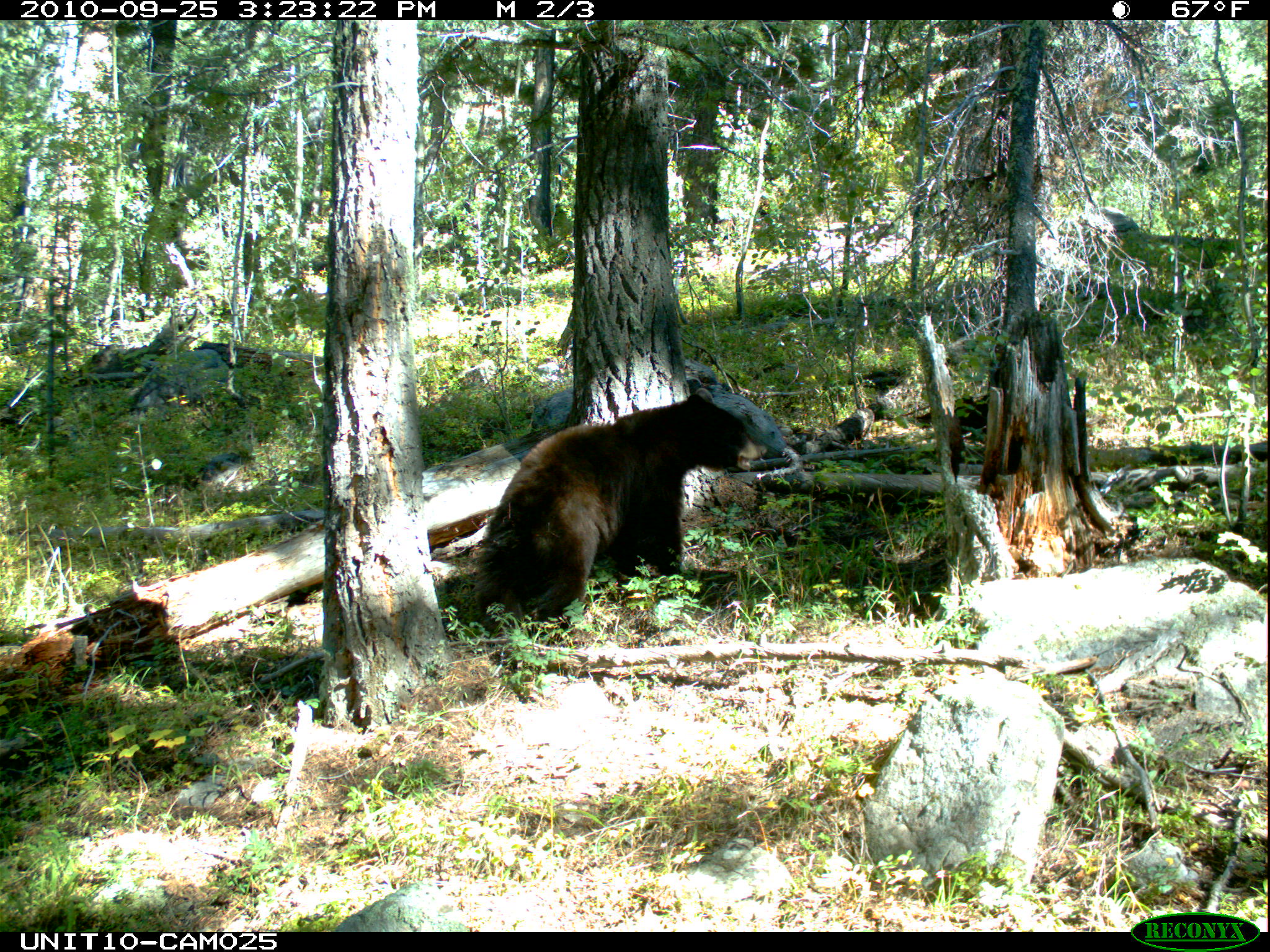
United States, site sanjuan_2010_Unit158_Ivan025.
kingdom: Animalia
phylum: Chordata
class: Mammalia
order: Carnivora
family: Ursidae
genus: Ursus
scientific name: Ursus americanus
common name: american black bear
Ursus americanus (american black bear).